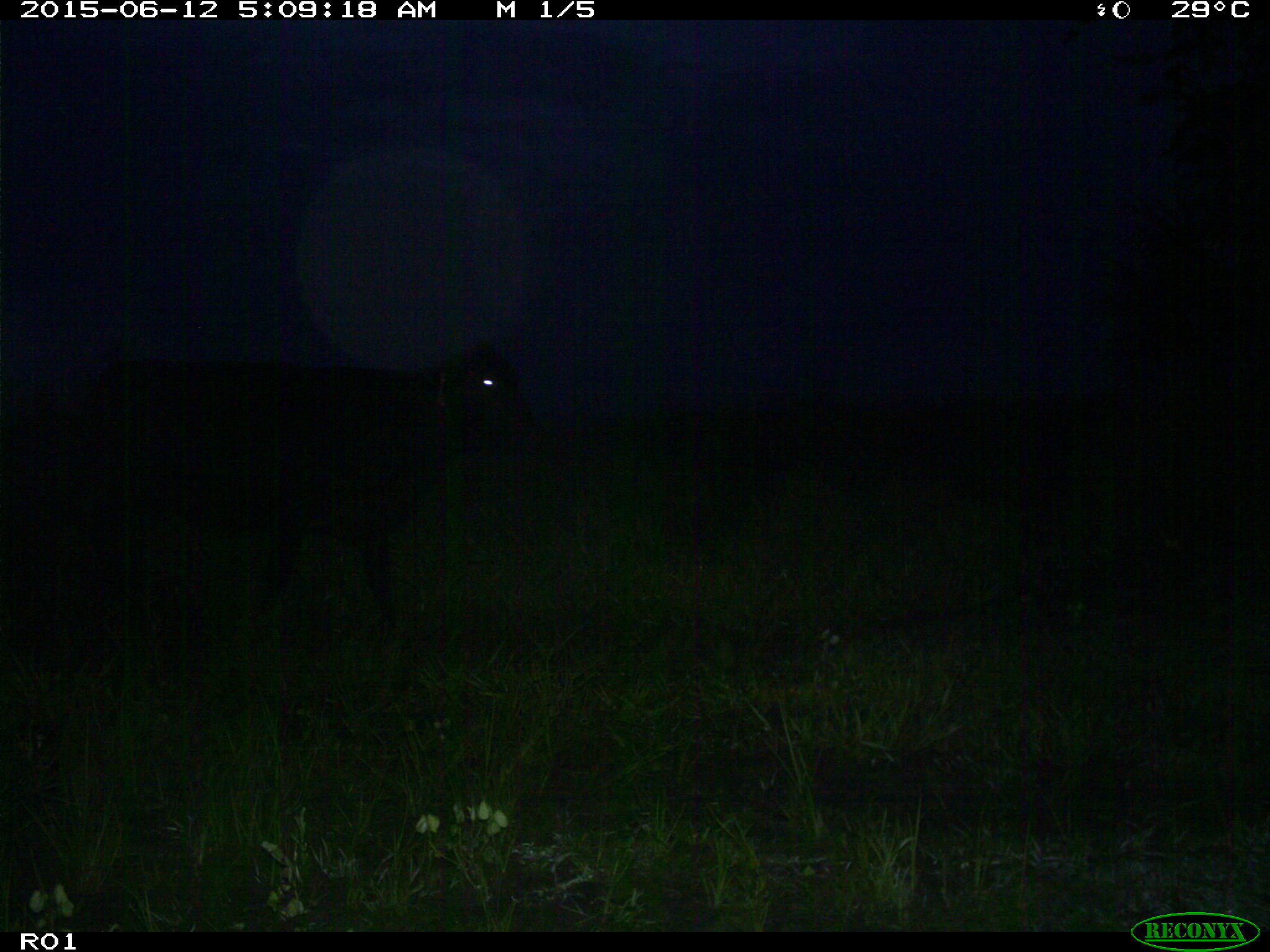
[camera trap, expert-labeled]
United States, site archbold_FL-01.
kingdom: Animalia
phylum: Chordata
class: Mammalia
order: Artiodactyla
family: Bovidae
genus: Bos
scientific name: Bos taurus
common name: domestic cow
Bos taurus (domestic cow).